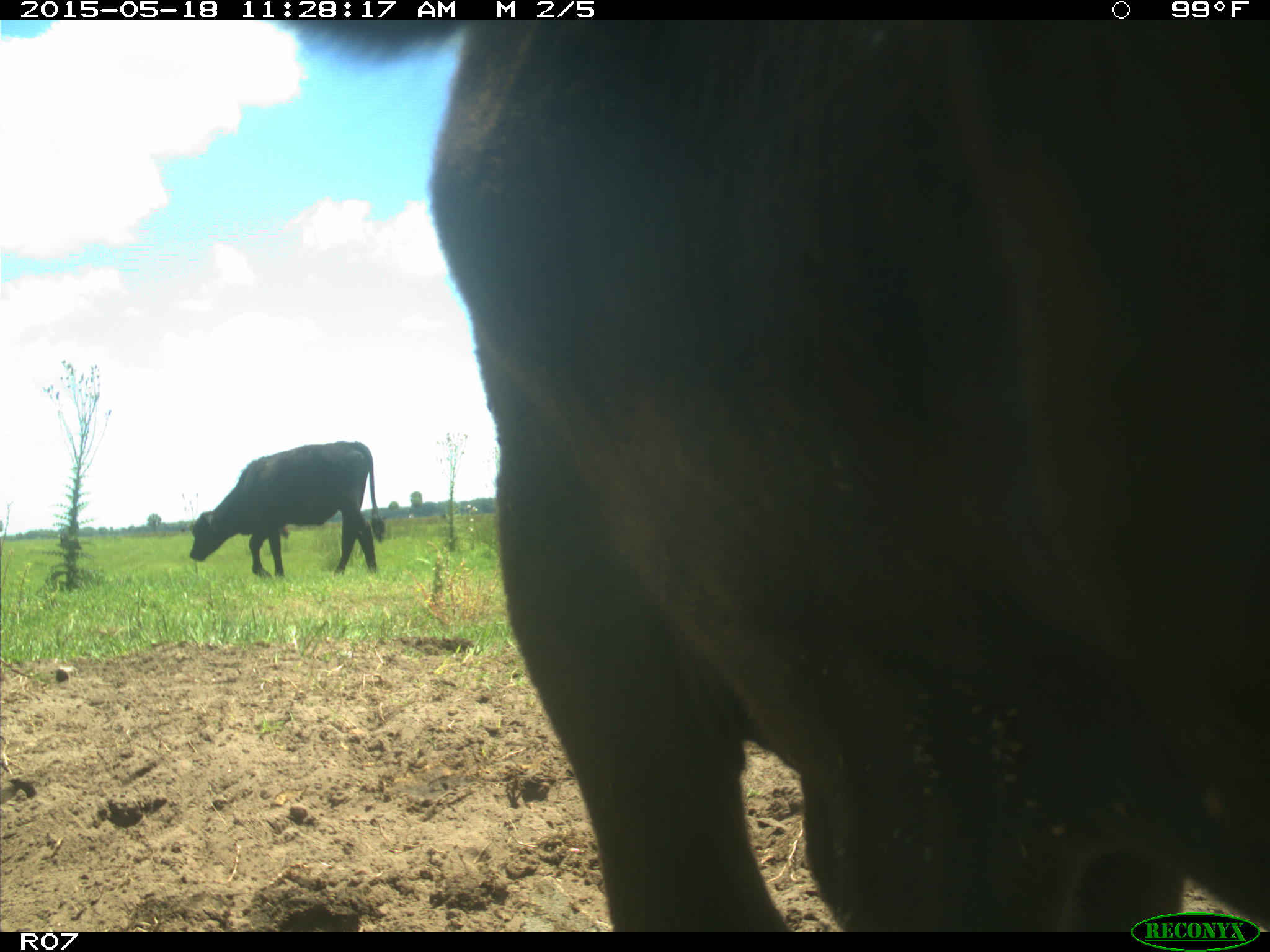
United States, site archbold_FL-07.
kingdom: Animalia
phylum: Chordata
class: Mammalia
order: Artiodactyla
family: Bovidae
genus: Bos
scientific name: Bos taurus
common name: domestic cow